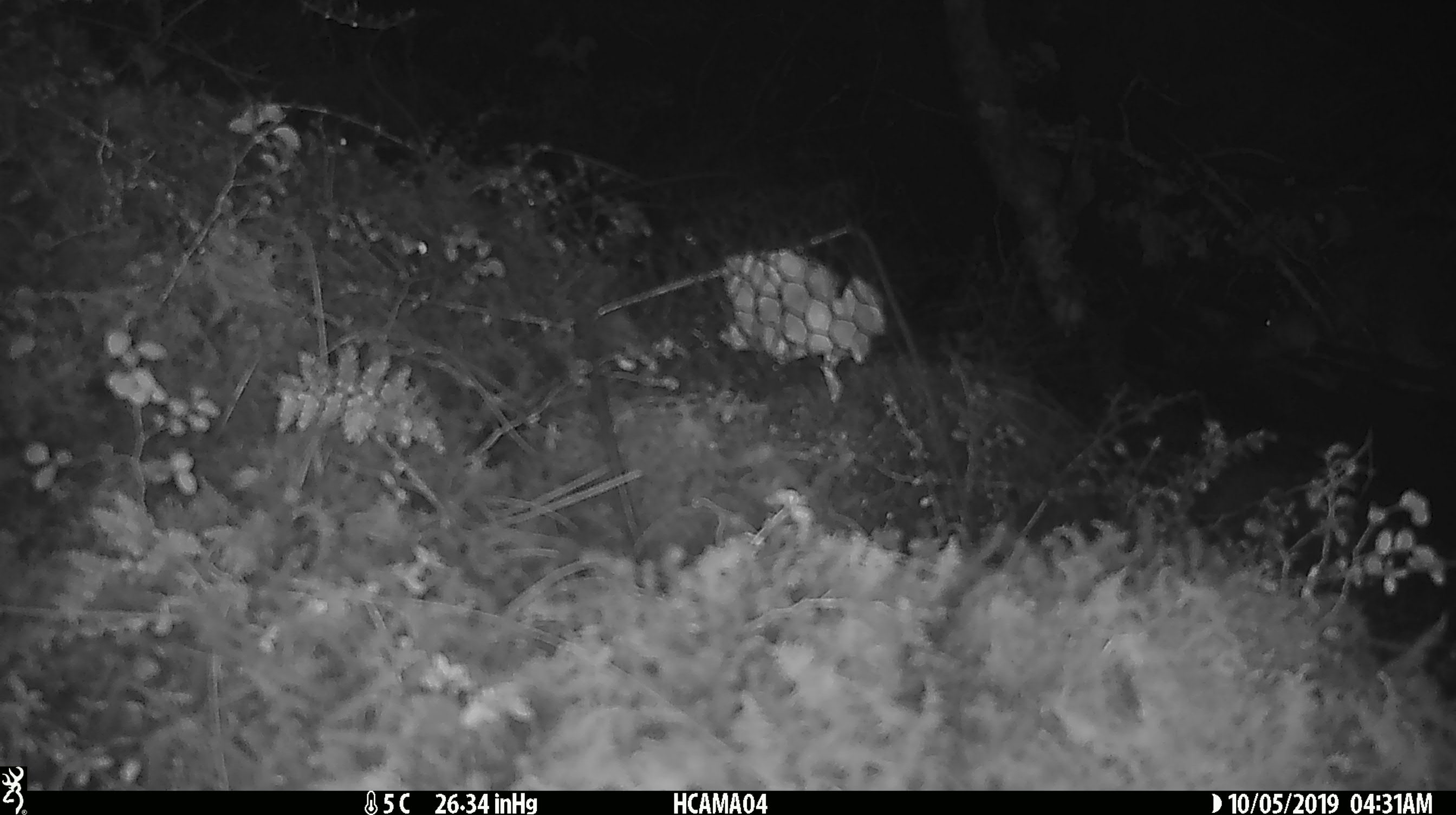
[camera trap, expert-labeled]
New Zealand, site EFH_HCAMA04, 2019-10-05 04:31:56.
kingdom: Animalia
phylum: Chordata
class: Mammalia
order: Rodentia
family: Muridae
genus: Mus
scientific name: Mus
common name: mouse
Mouse (Mus).